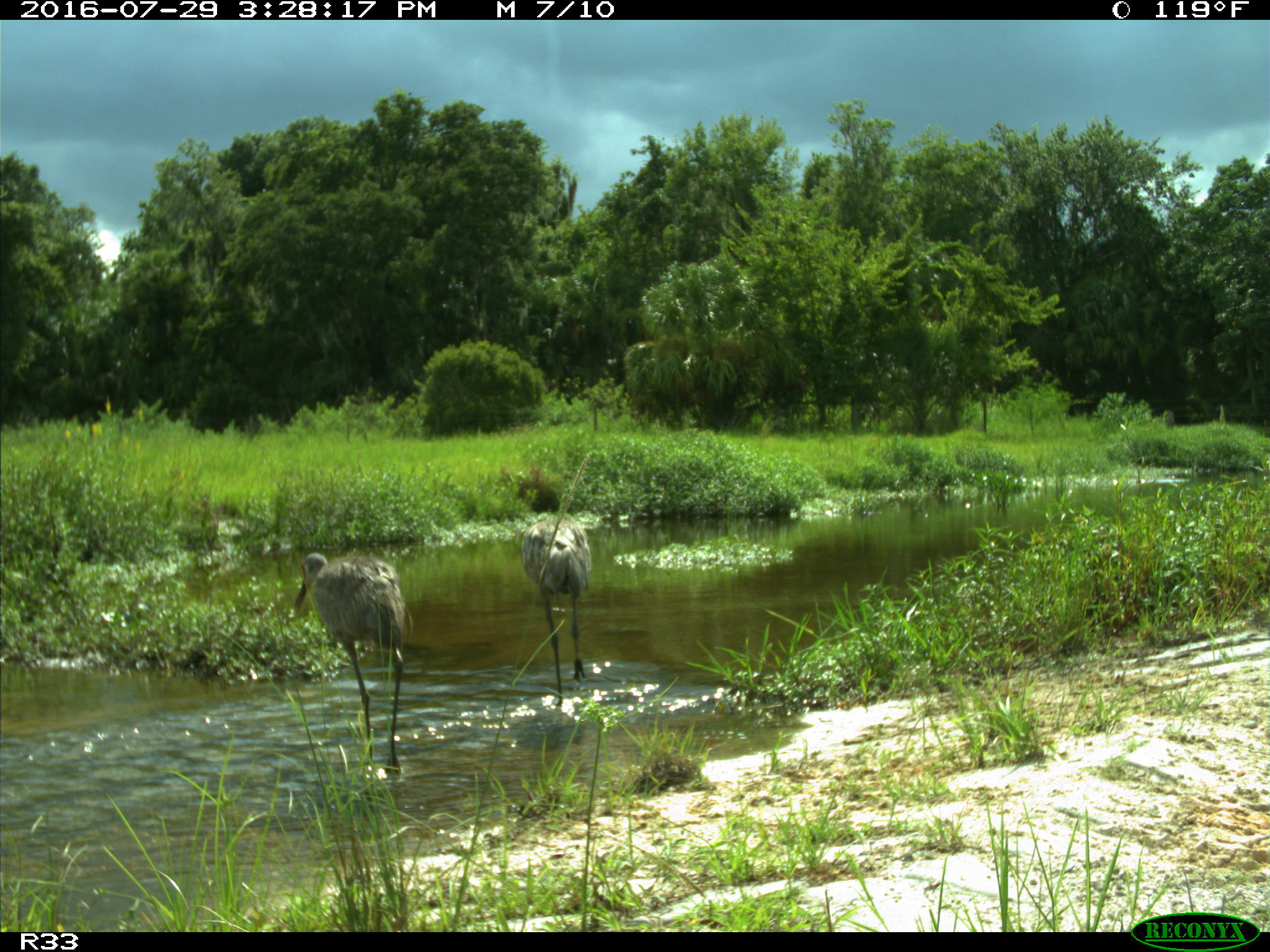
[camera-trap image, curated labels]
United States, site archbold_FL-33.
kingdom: Animalia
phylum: Chordata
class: Aves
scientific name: Aves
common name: birds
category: unidentified bird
Unidentified bird (birds) (Aves).